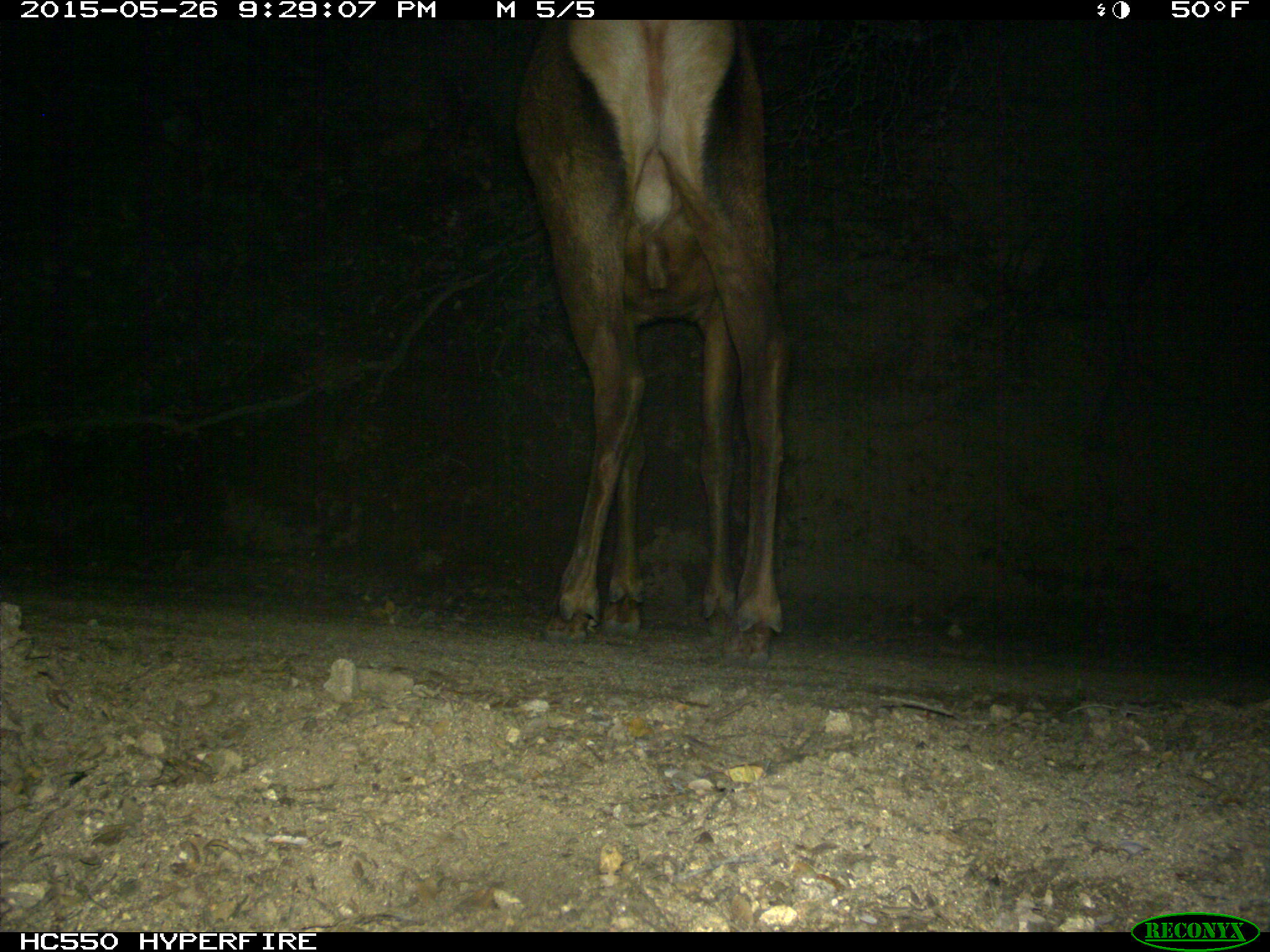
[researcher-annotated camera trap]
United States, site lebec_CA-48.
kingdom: Animalia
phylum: Chordata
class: Mammalia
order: Artiodactyla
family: Cervidae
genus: Cervus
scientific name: Cervus canadensis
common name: elk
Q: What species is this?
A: Cervus canadensis (elk).